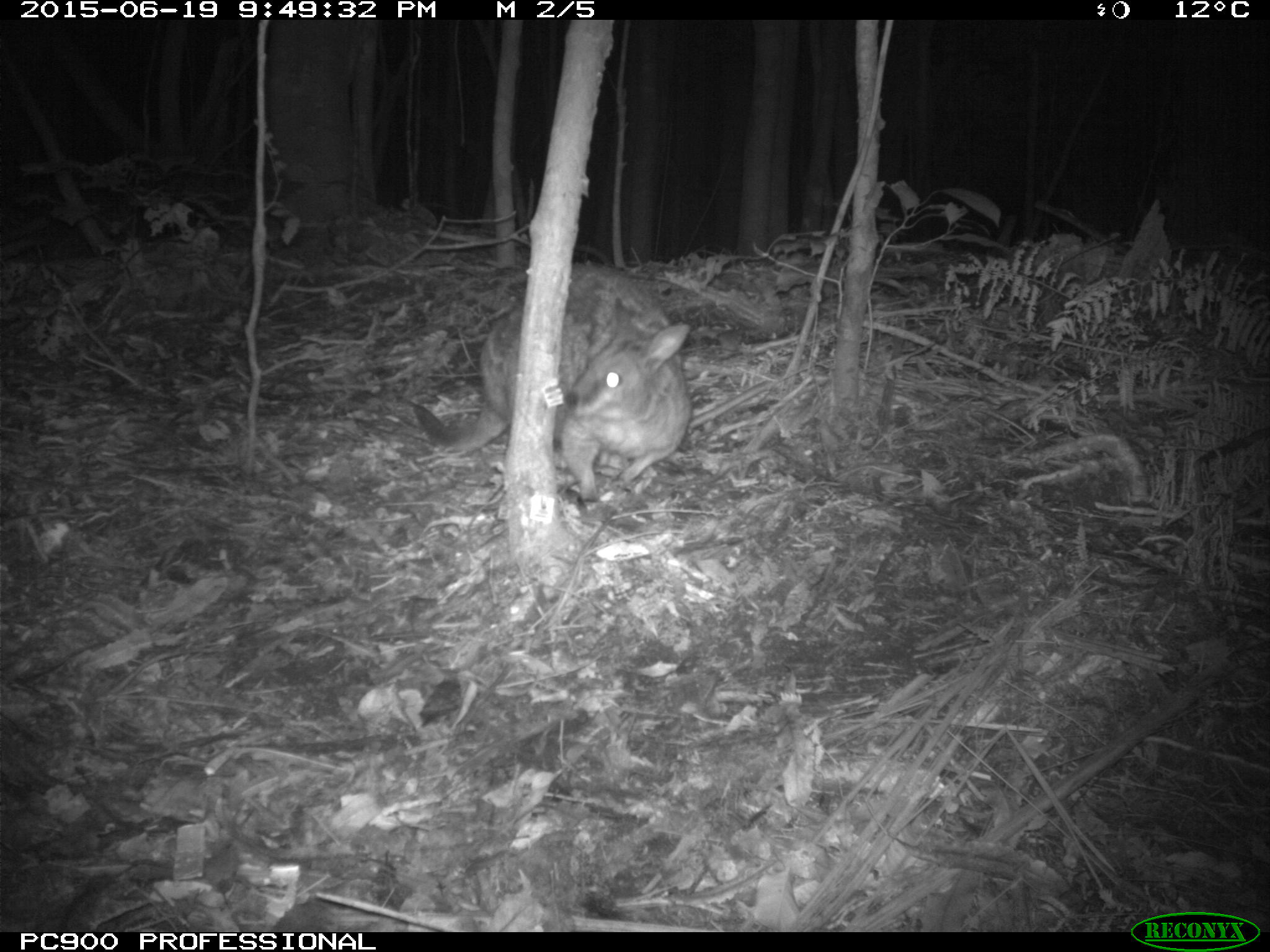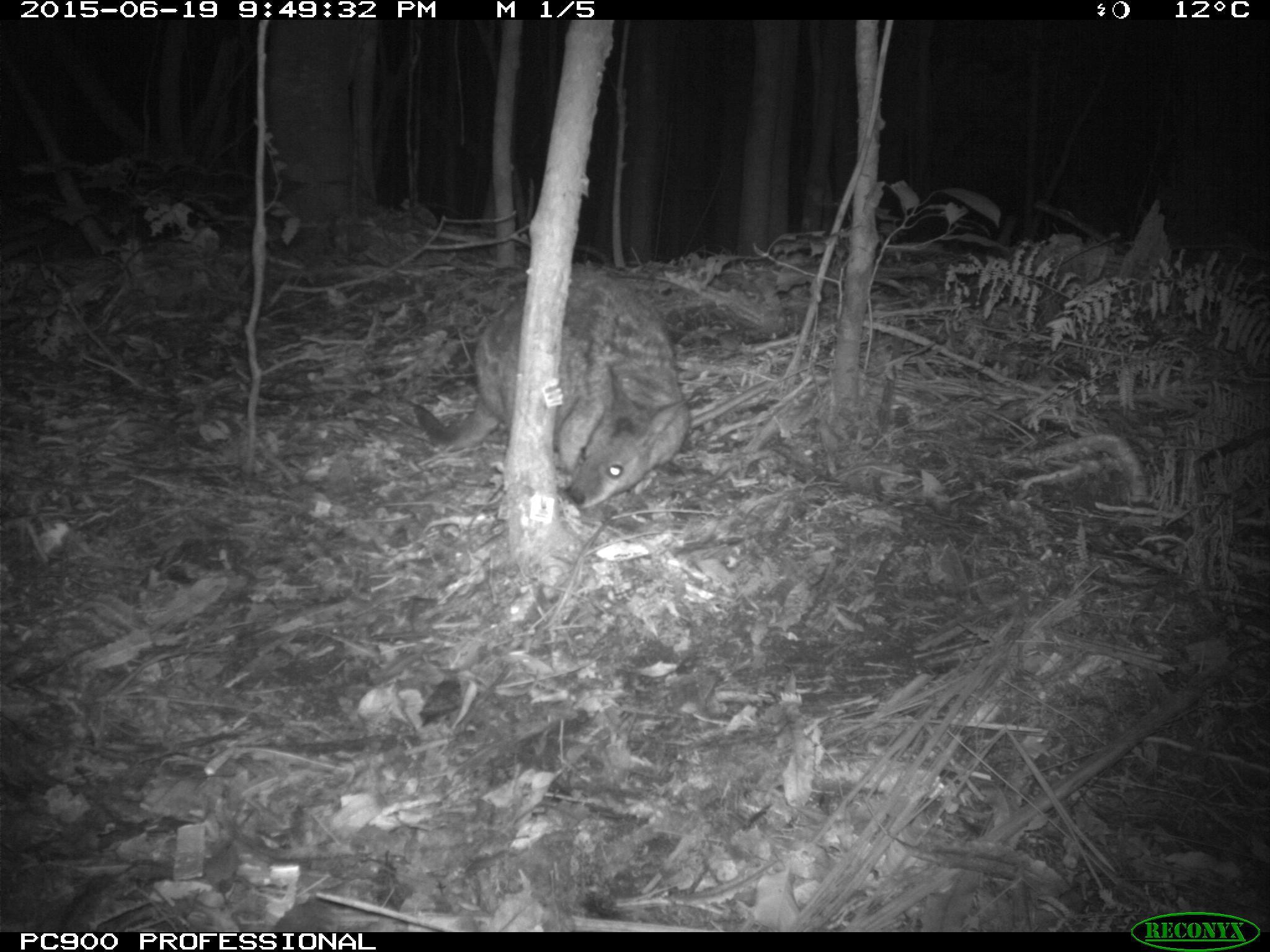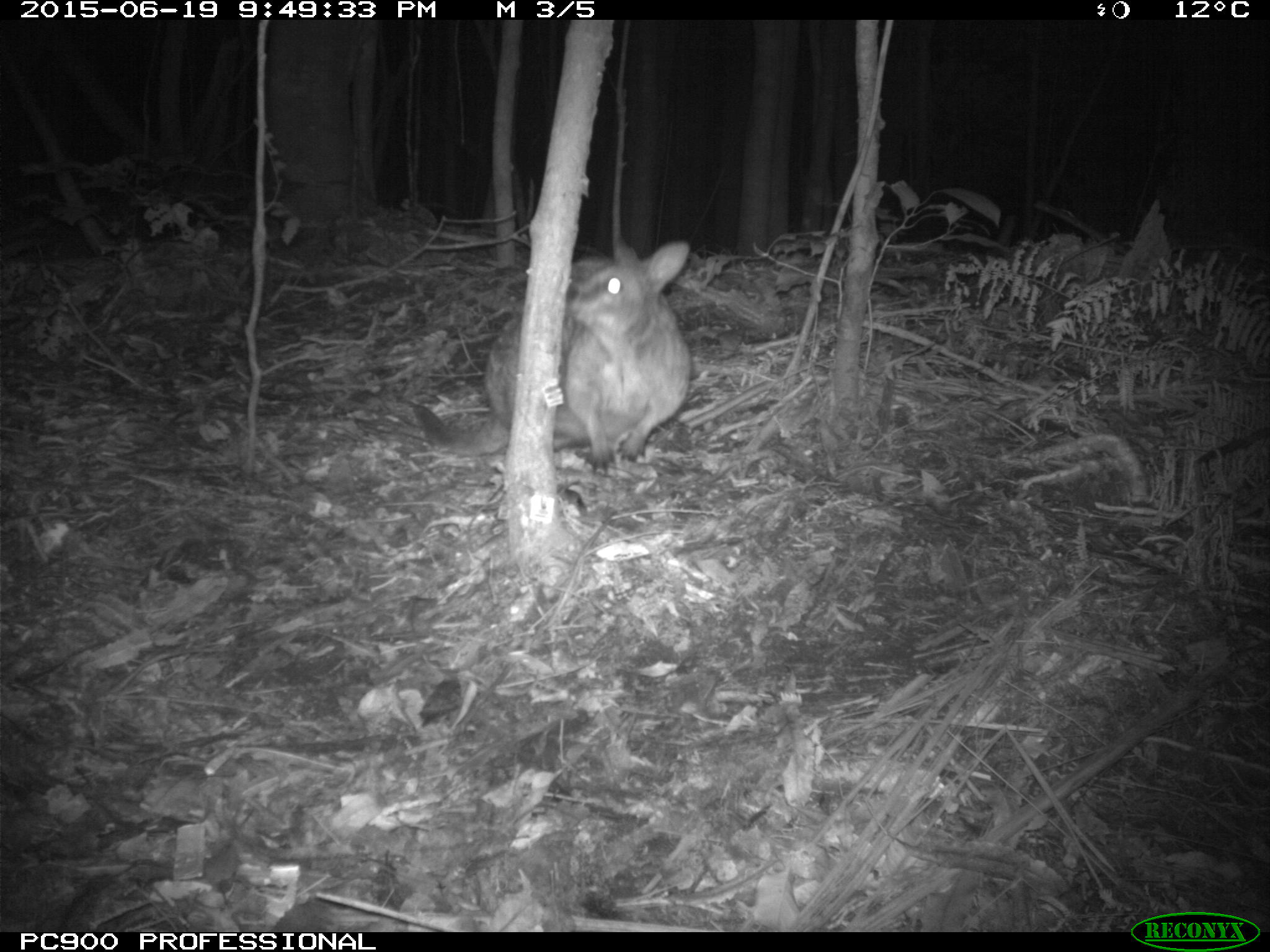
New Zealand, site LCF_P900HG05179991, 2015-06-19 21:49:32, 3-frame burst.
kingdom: Animalia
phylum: Chordata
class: Mammalia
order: Diprotodontia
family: Macropodidae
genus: Notamacropus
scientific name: Notamacropus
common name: wallaby